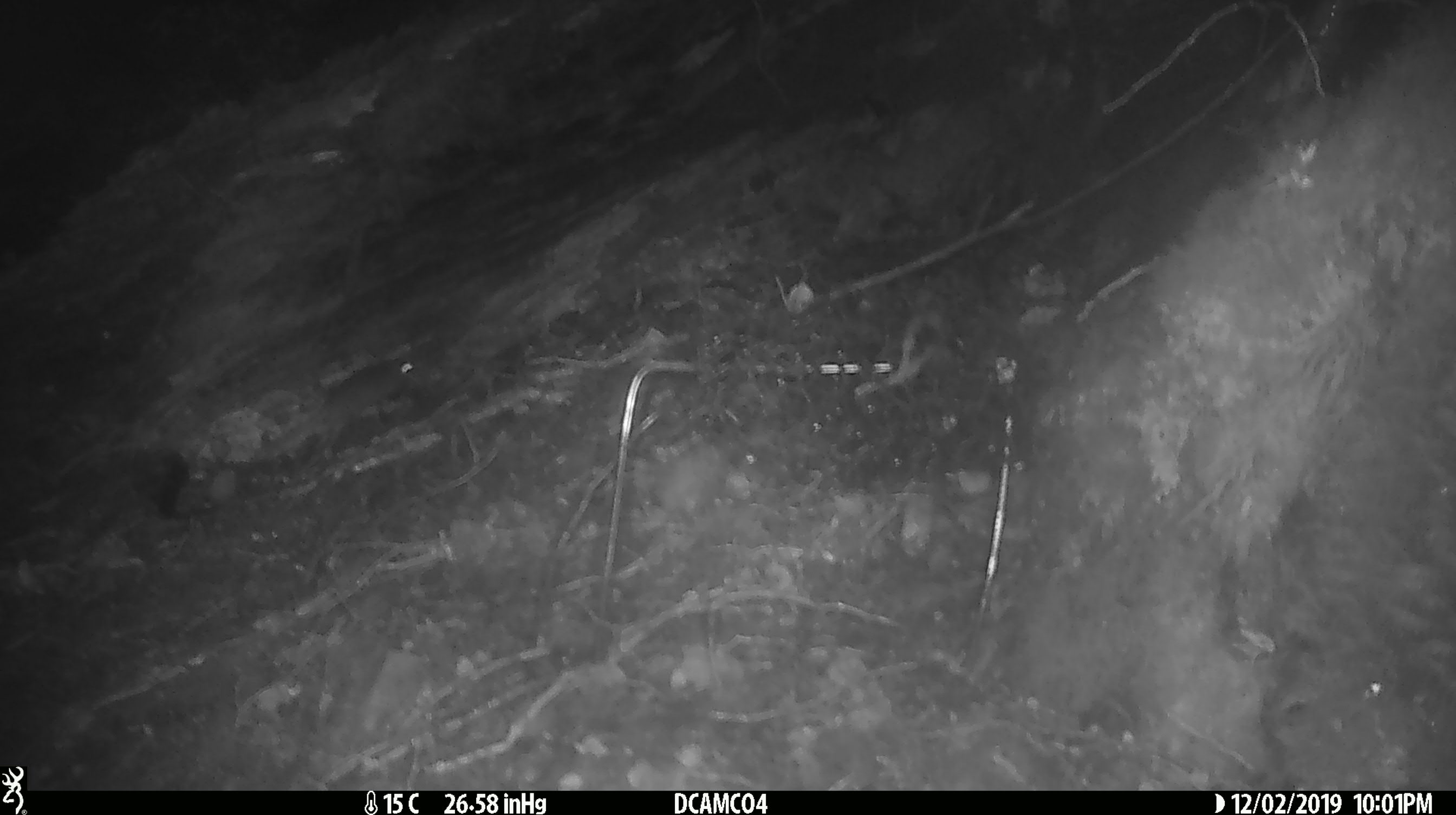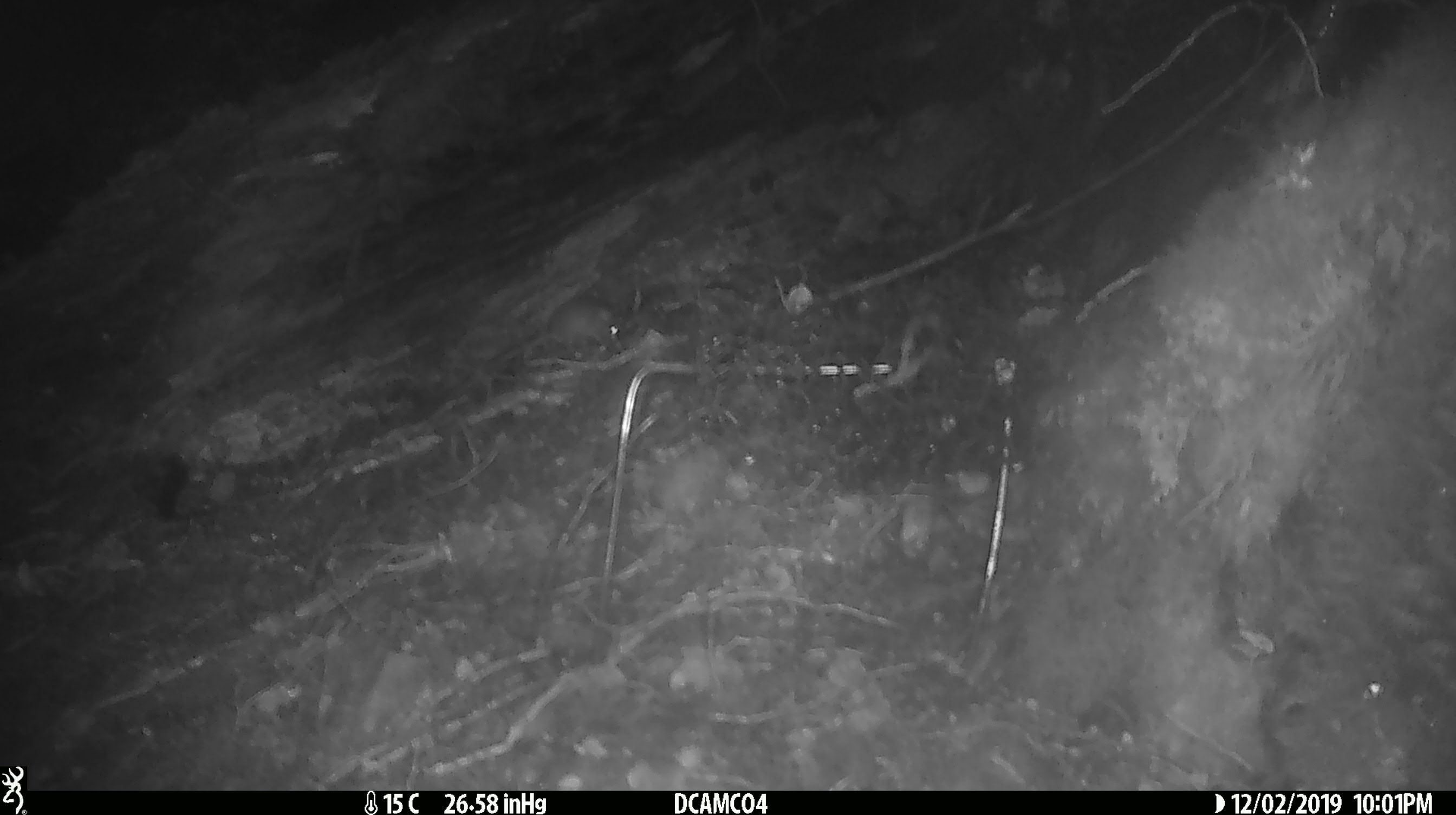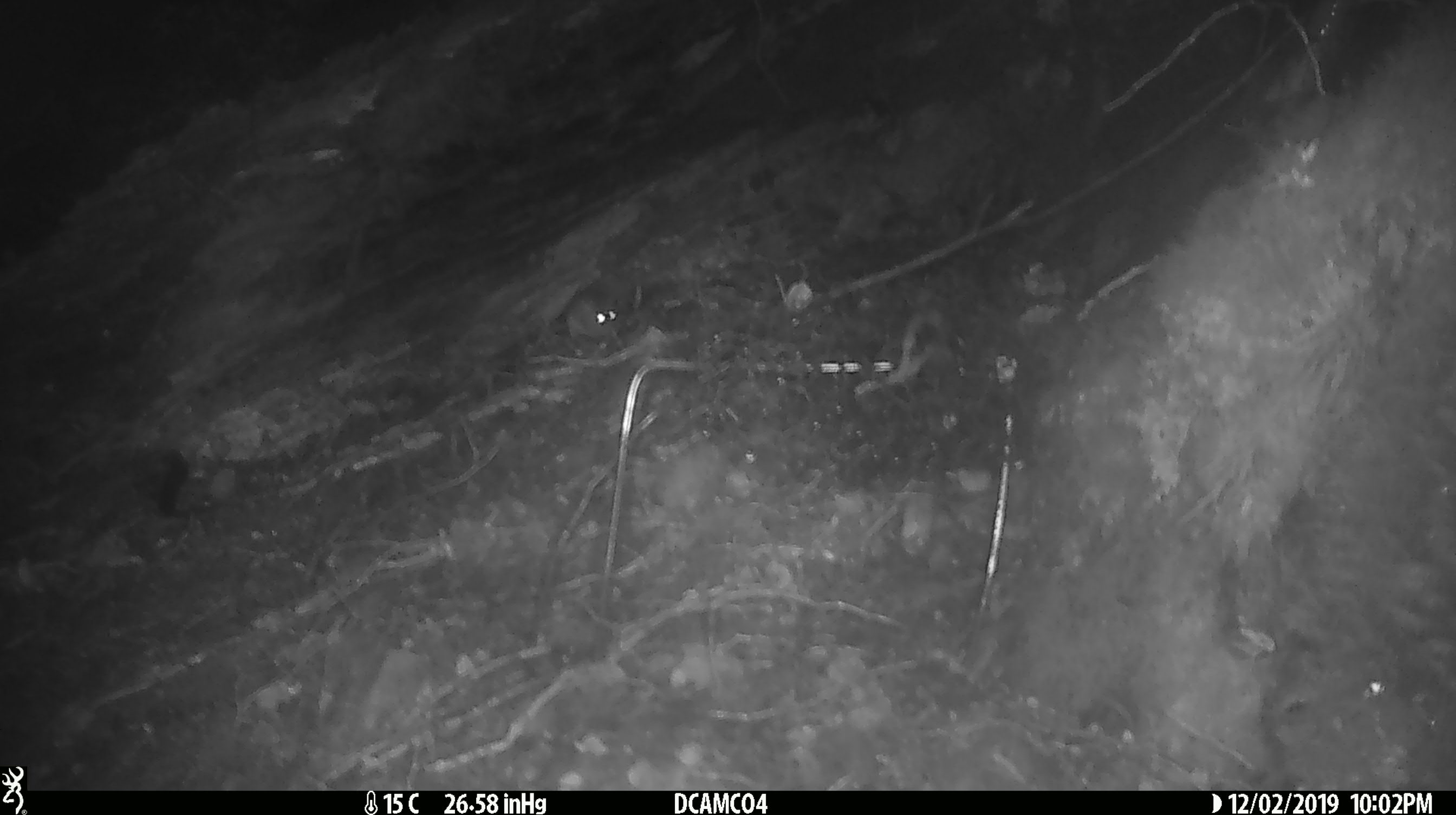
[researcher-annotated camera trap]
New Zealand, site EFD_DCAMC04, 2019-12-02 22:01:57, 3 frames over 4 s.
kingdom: Animalia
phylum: Chordata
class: Mammalia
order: Rodentia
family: Muridae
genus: Mus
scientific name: Mus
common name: mouse